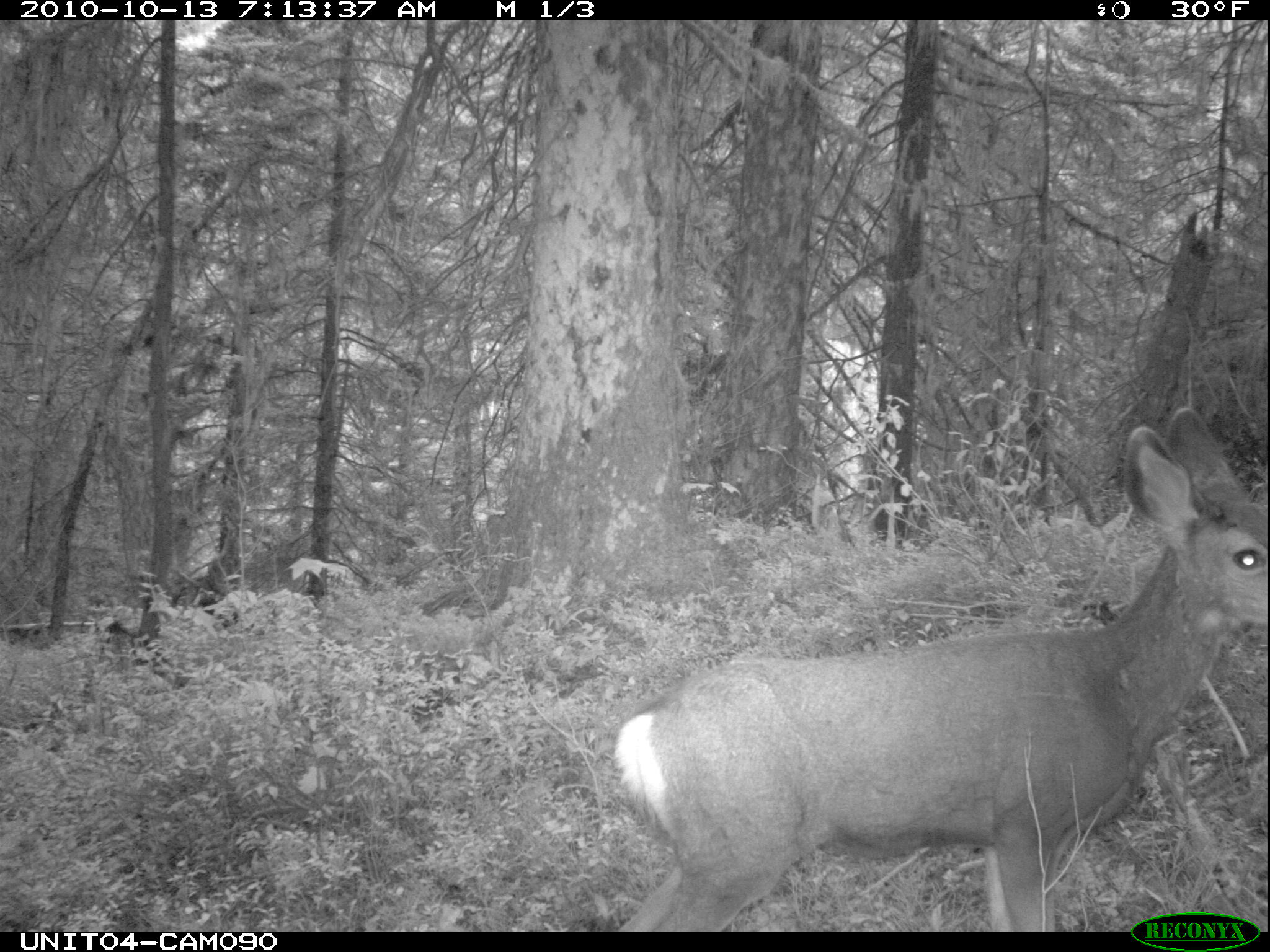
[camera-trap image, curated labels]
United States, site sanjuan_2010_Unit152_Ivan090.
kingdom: Animalia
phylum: Chordata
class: Mammalia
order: Artiodactyla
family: Cervidae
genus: Odocoileus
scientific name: Odocoileus hemionus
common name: mule deer